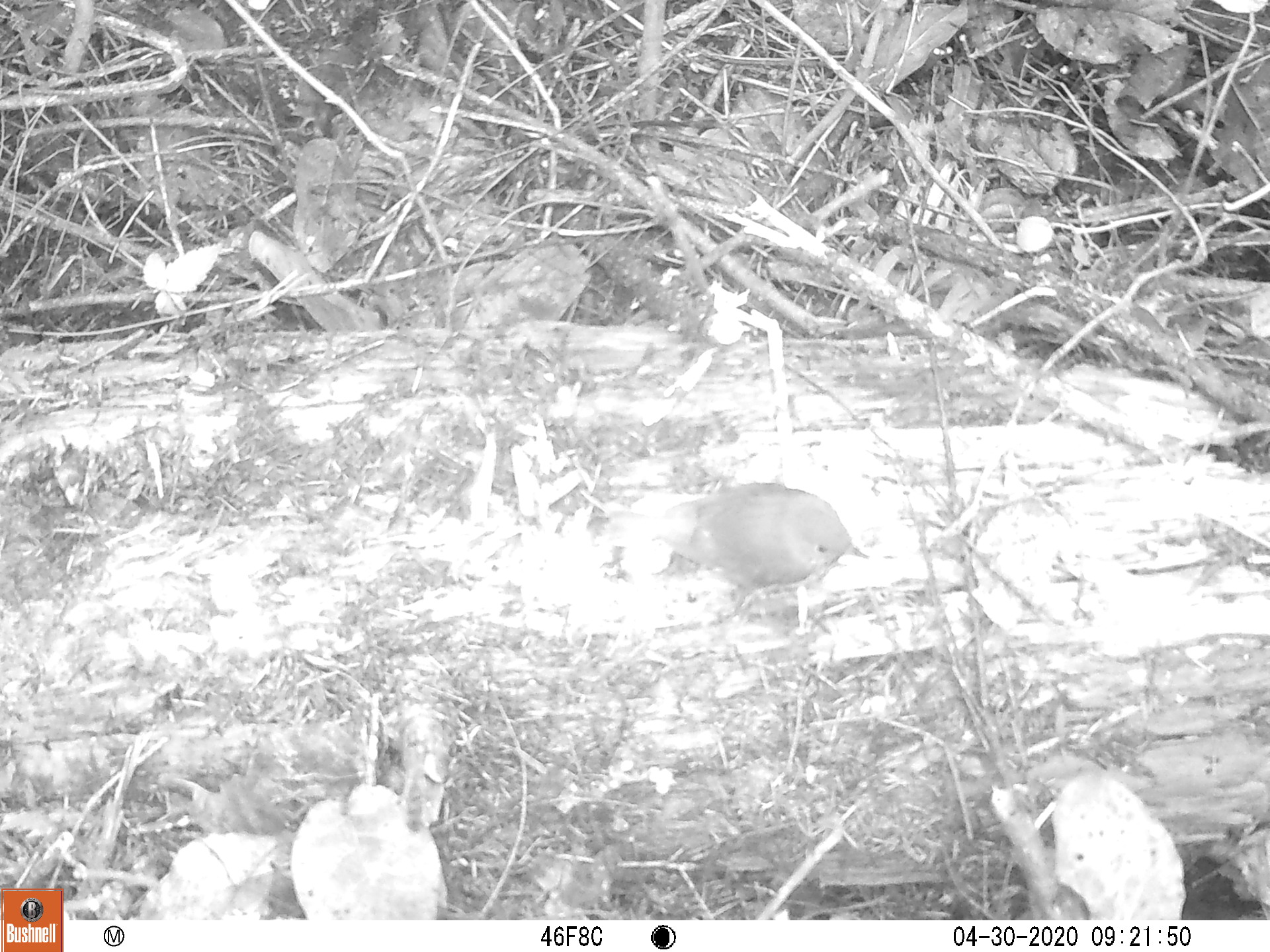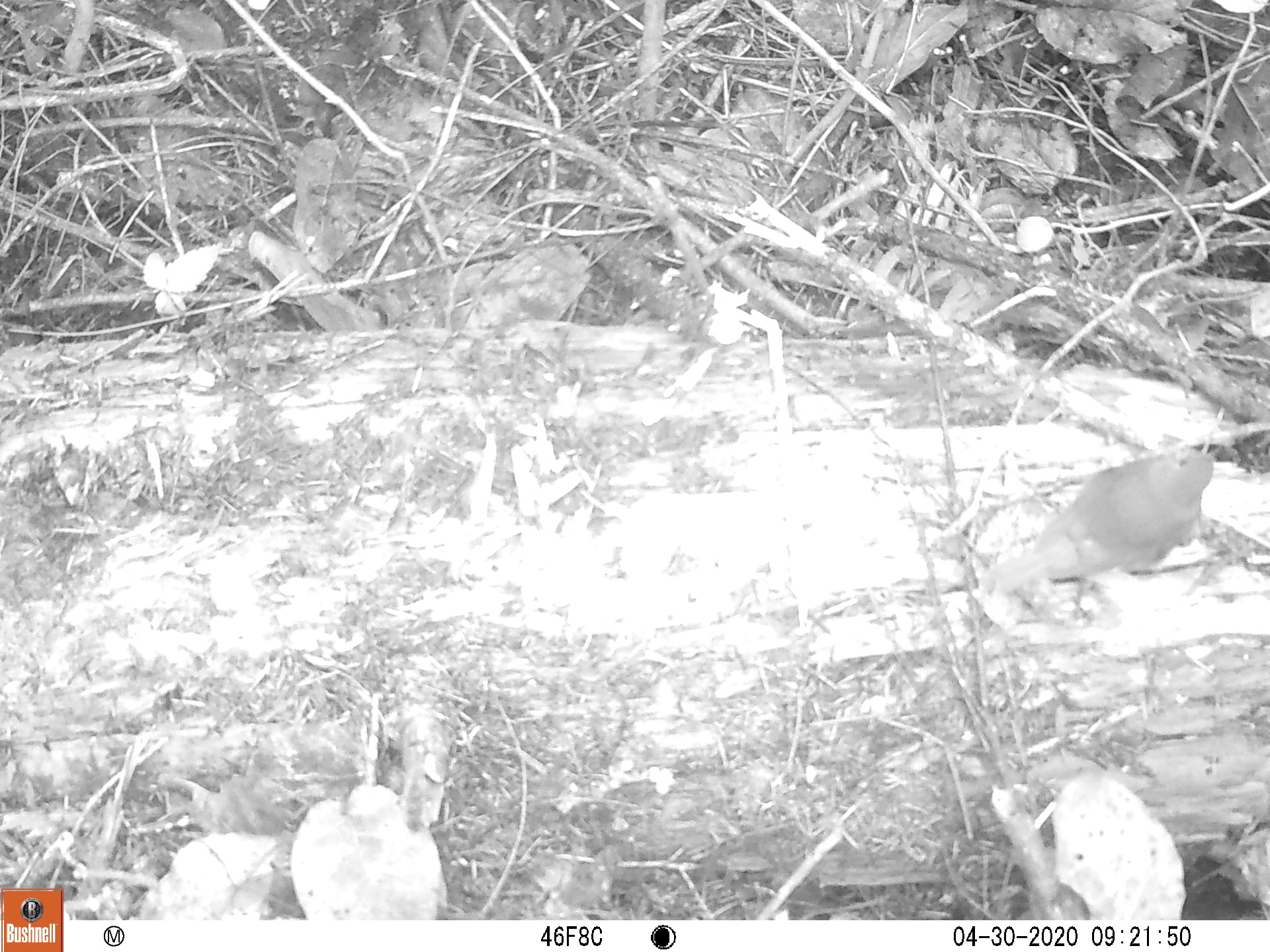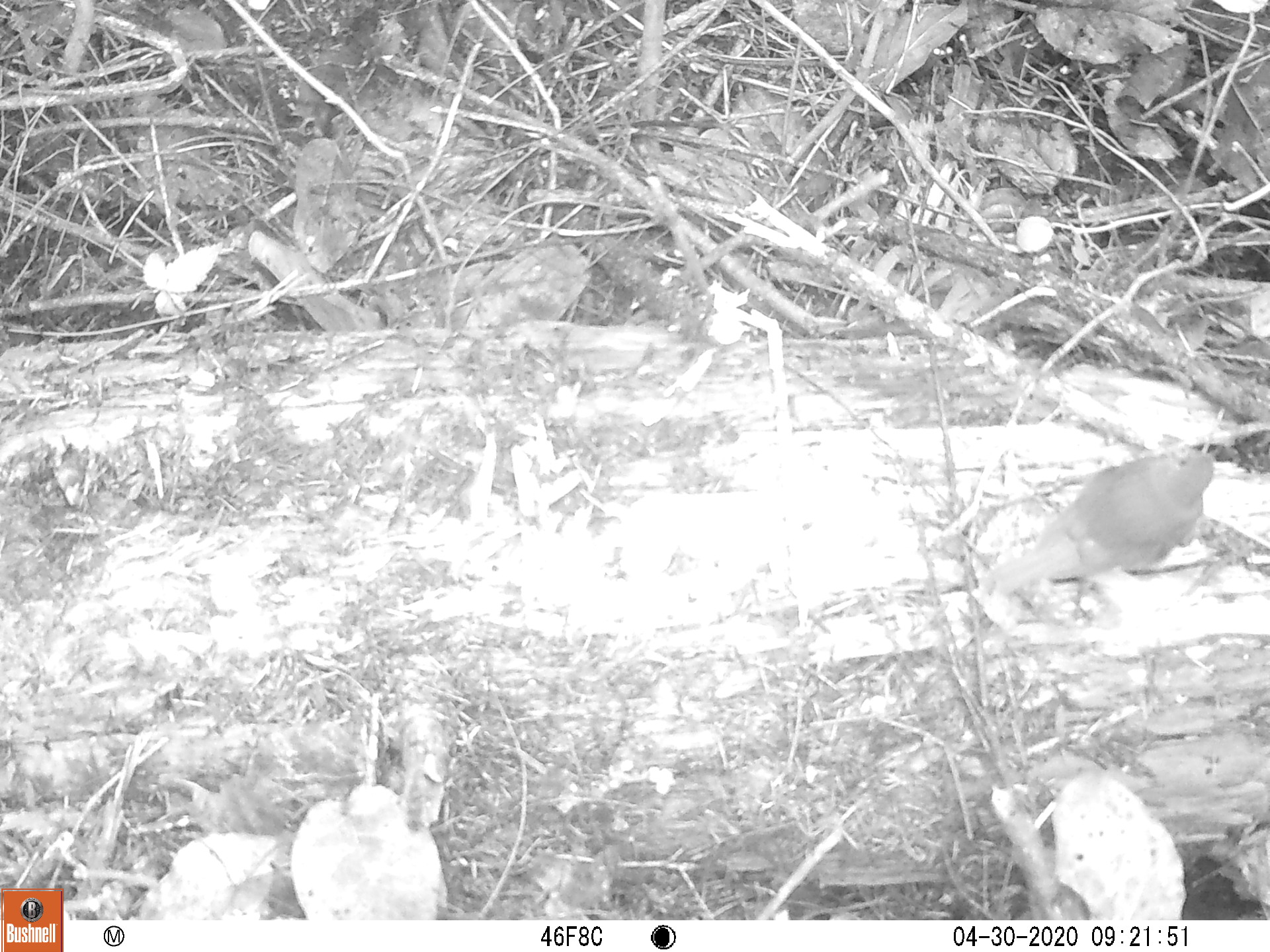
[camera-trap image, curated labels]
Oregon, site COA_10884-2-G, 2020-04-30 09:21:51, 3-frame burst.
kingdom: Animalia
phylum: Chordata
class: Aves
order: Passeriformes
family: Turdidae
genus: Catharus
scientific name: Catharus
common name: brown thrushes and nightingale-thrushes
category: catharus species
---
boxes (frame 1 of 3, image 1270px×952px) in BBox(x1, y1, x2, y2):
catharus species: BBox(575, 471, 884, 625)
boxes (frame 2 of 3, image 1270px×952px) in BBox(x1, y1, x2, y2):
catharus species: BBox(959, 431, 1243, 627)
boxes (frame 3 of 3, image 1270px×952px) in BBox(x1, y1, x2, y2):
catharus species: BBox(959, 425, 1231, 624)